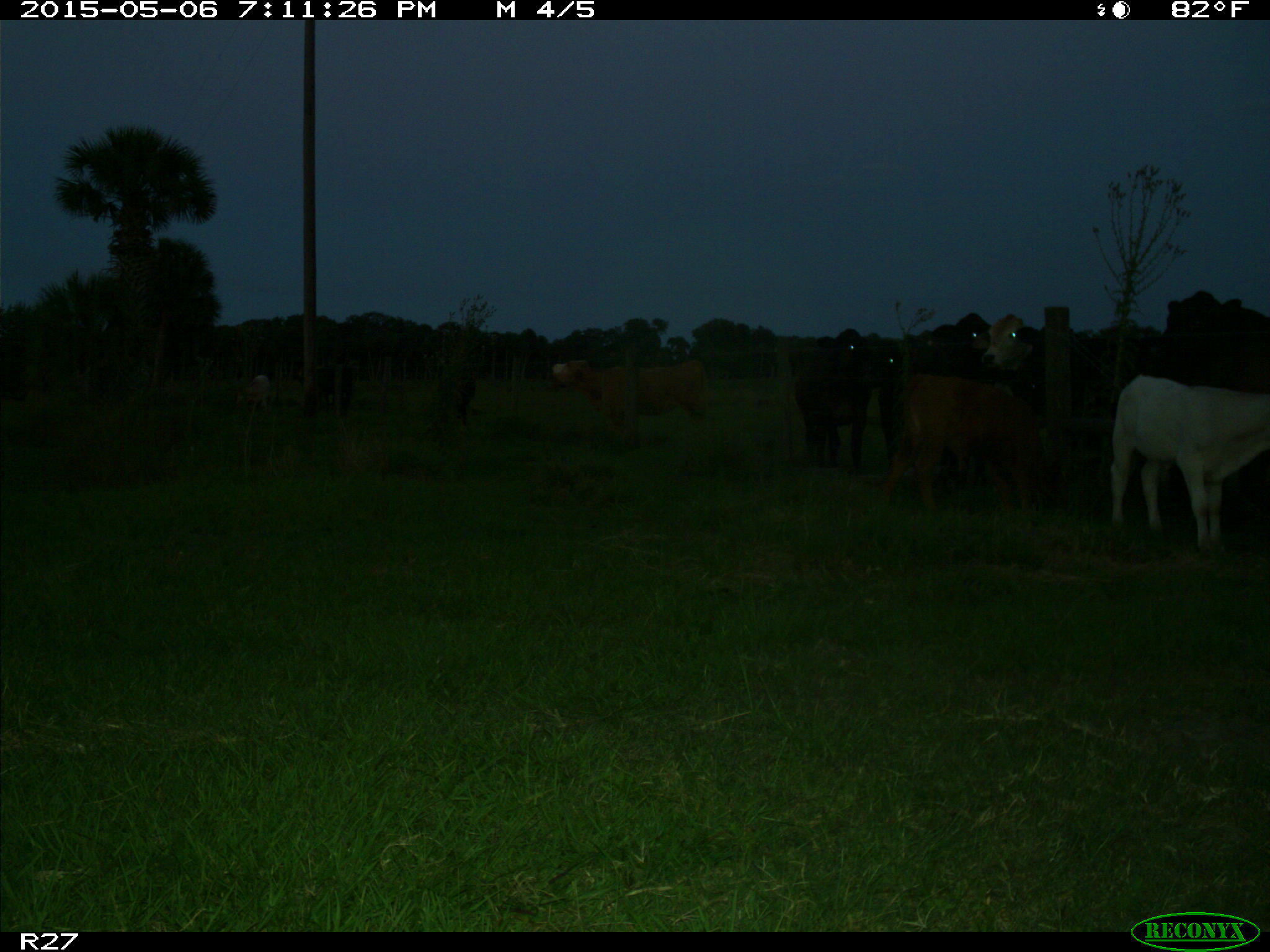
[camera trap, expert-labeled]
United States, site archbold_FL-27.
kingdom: Animalia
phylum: Chordata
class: Mammalia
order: Artiodactyla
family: Bovidae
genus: Bos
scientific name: Bos taurus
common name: domestic cow